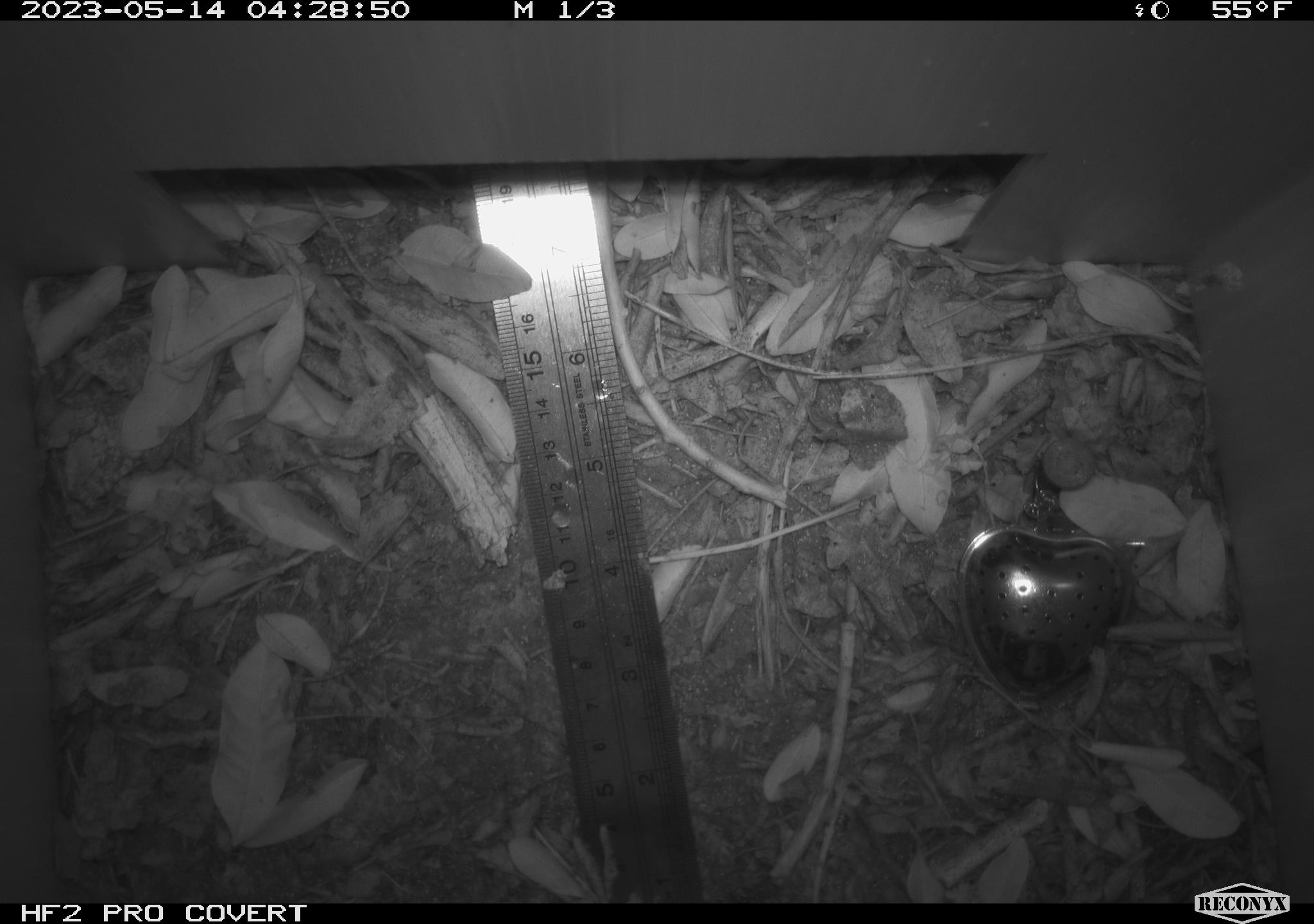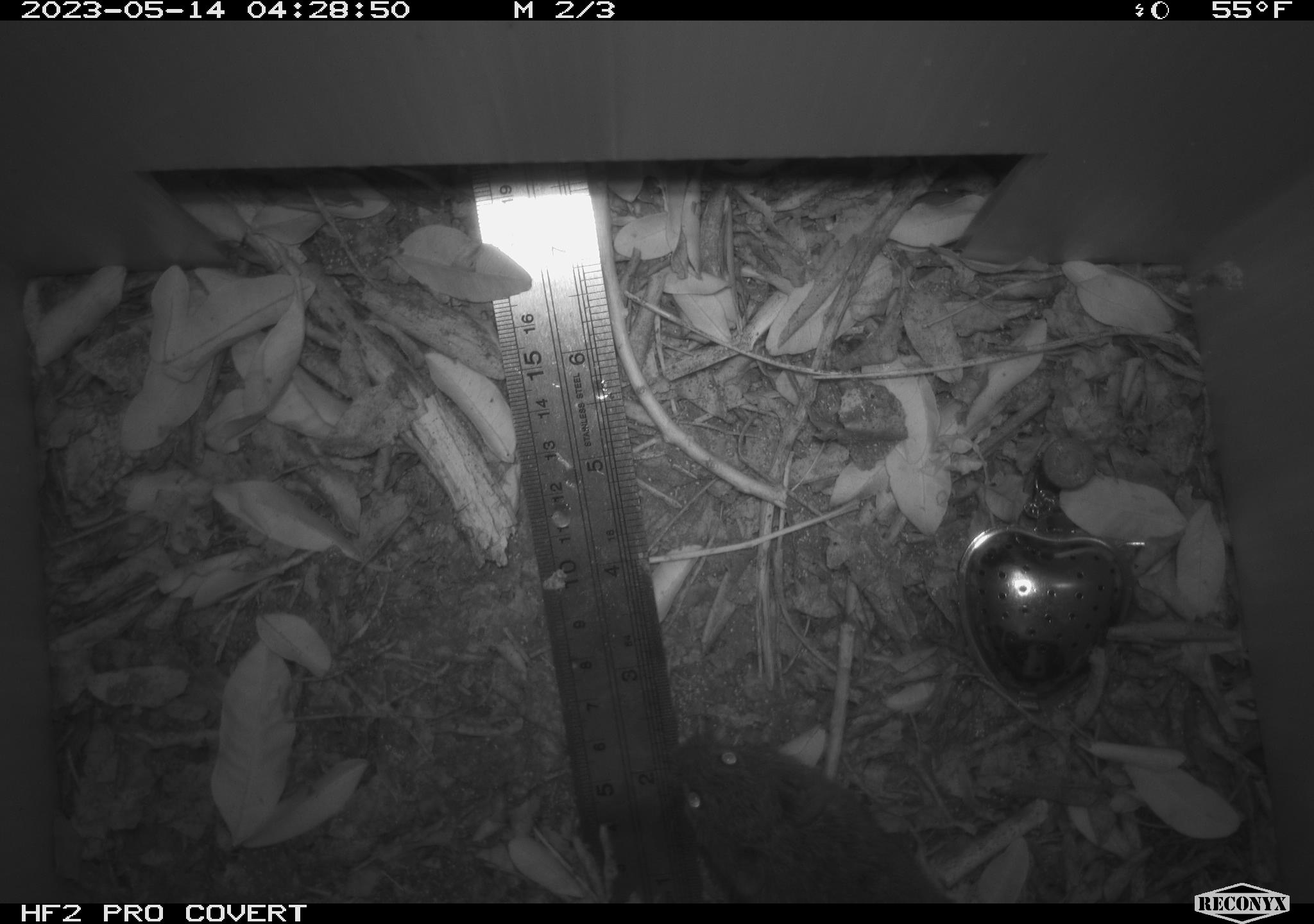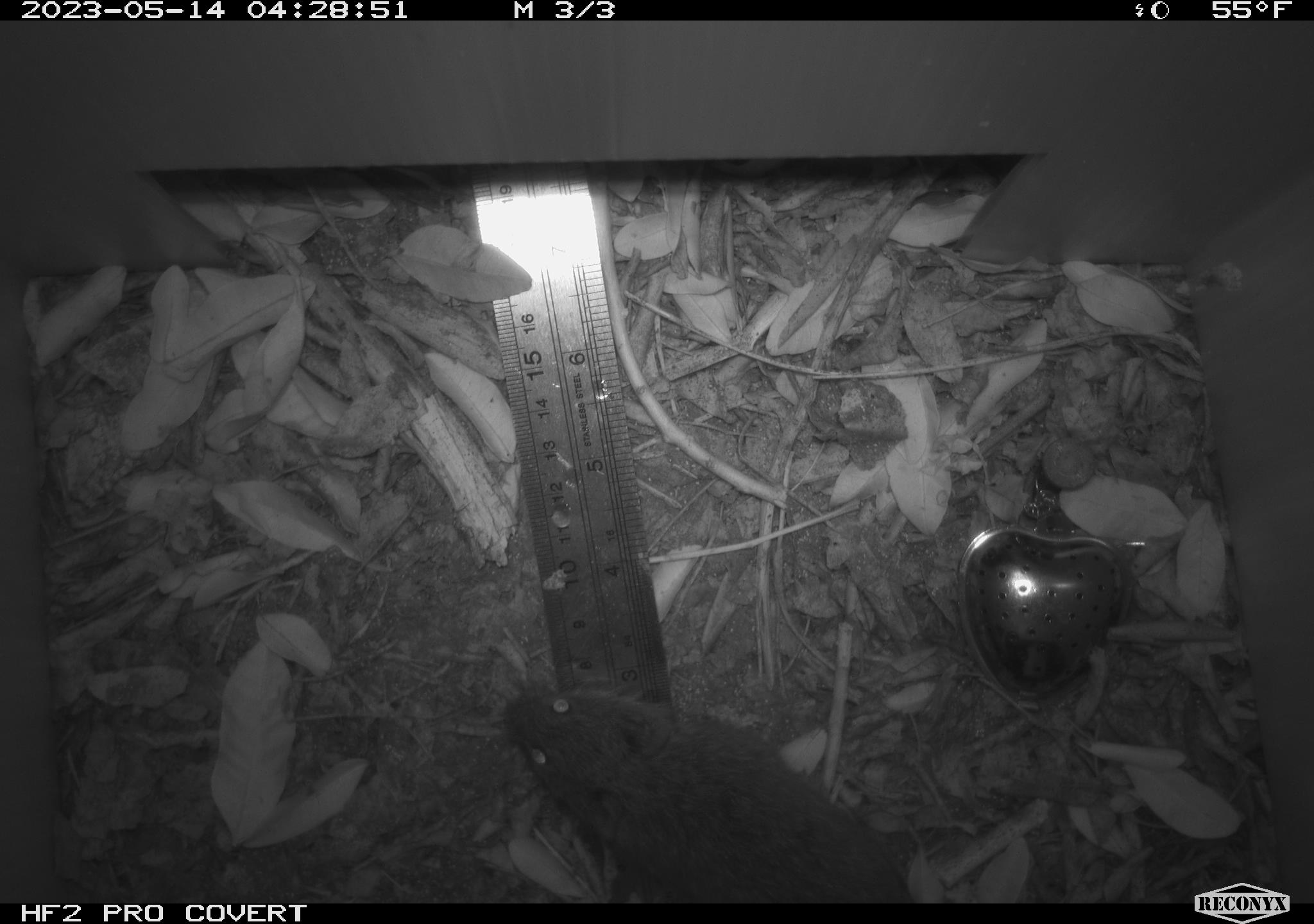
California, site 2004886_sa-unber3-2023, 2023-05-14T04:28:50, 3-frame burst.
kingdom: Animalia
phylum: Chordata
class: Mammalia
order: Rodentia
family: Cricetidae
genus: Microtus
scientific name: Microtus californicus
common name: california vole